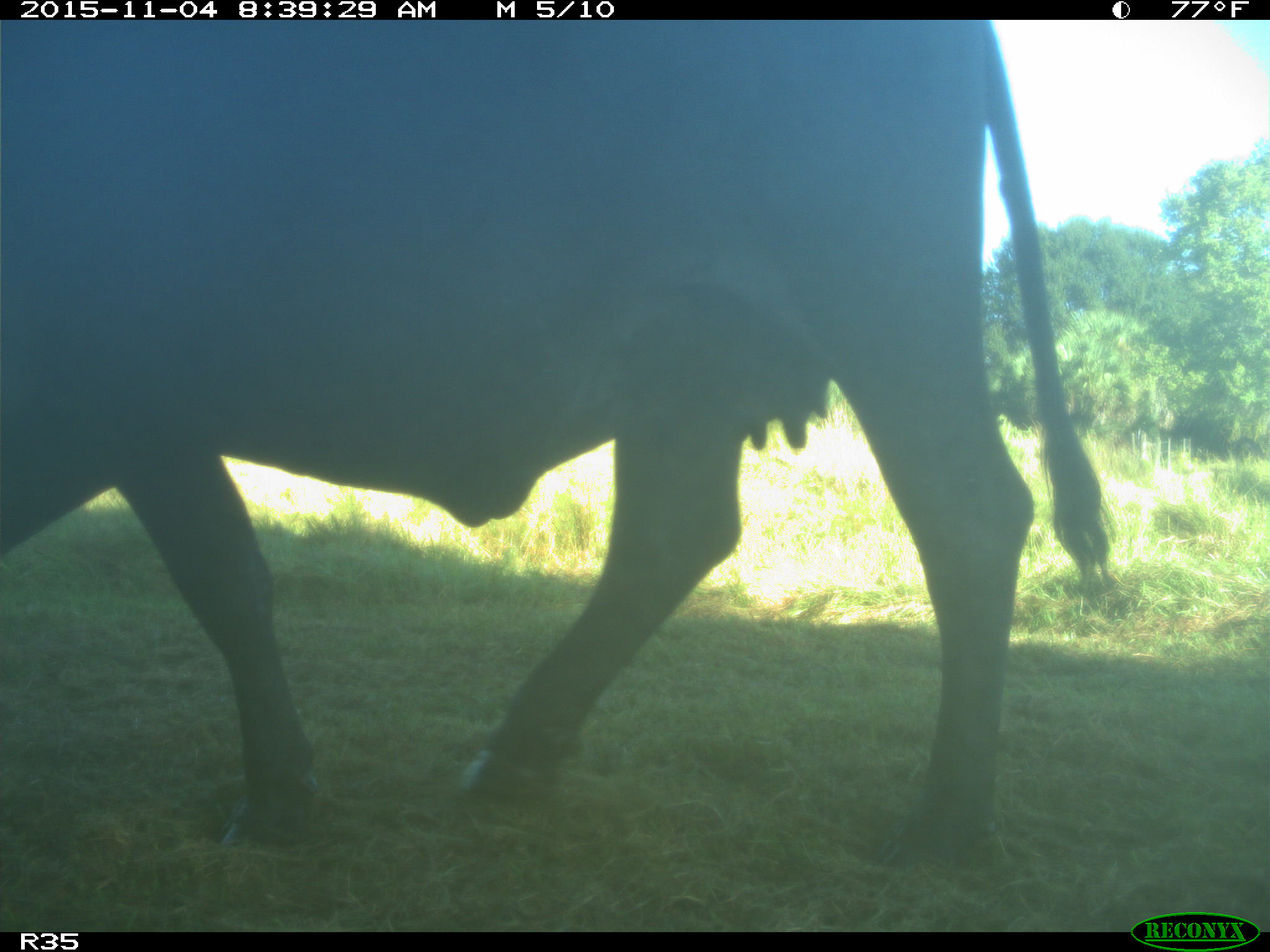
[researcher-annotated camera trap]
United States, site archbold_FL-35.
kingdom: Animalia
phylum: Chordata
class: Mammalia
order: Artiodactyla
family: Bovidae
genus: Bos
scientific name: Bos taurus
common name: domestic cow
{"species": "Bos taurus (domestic cow)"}